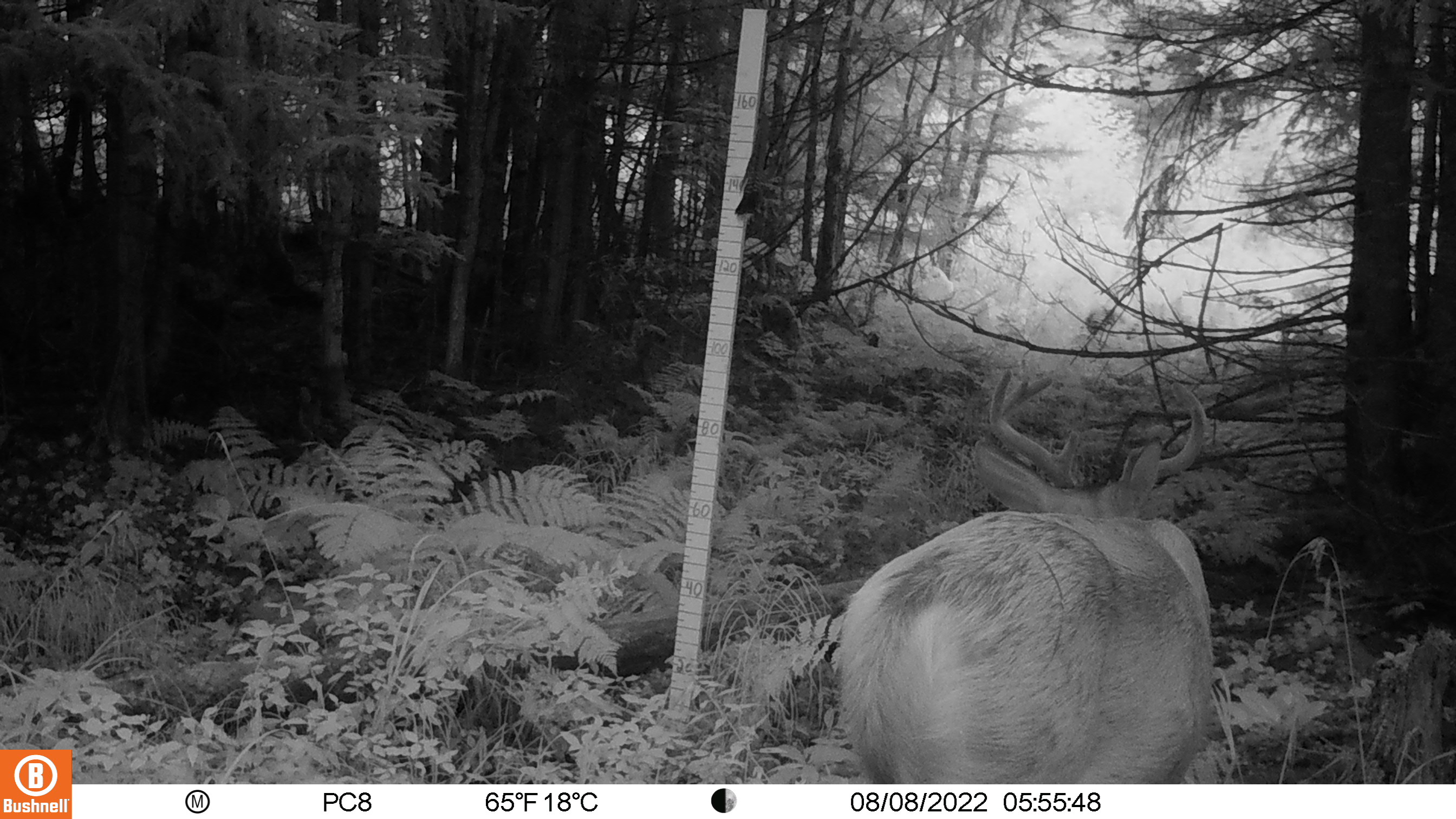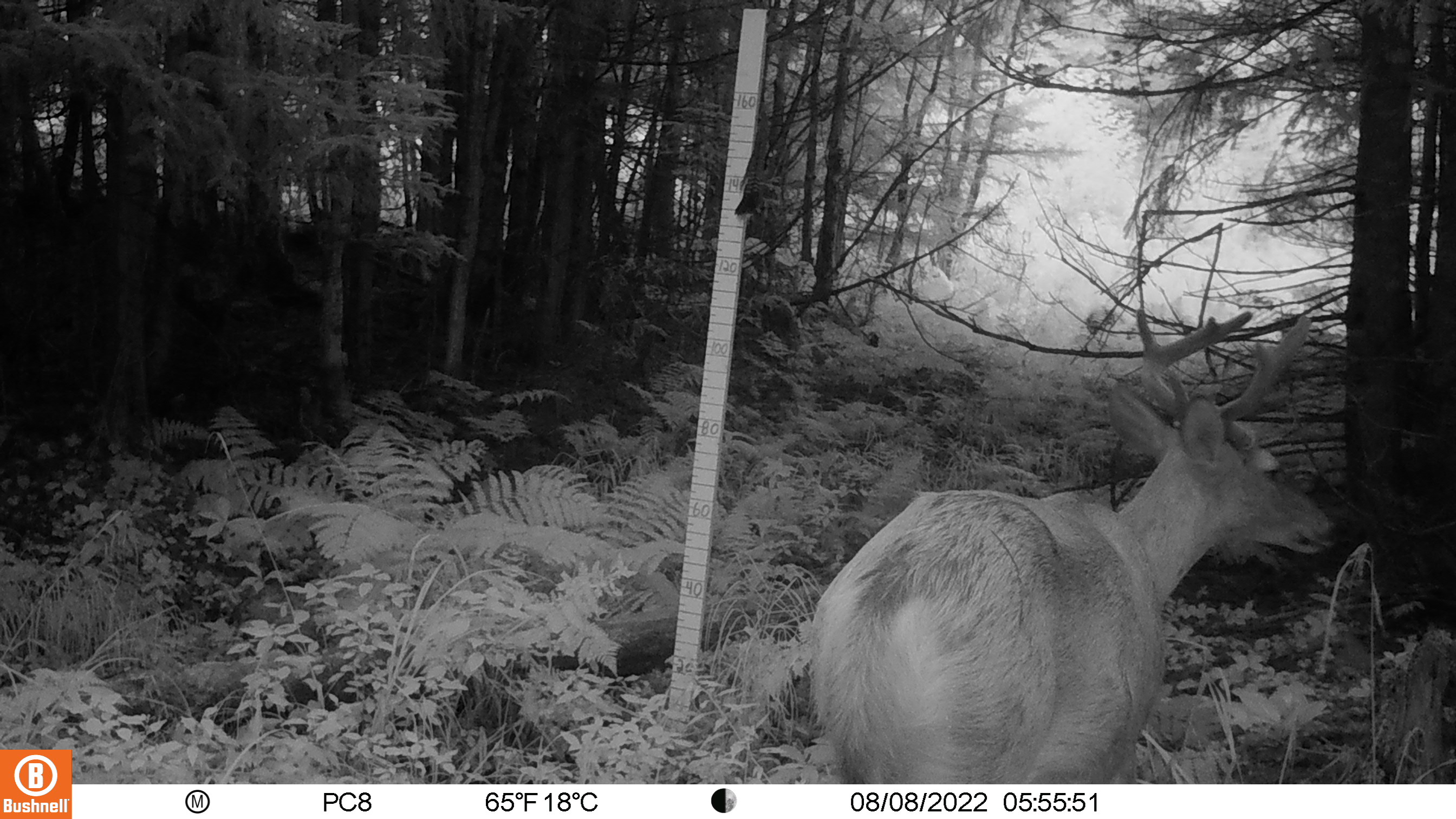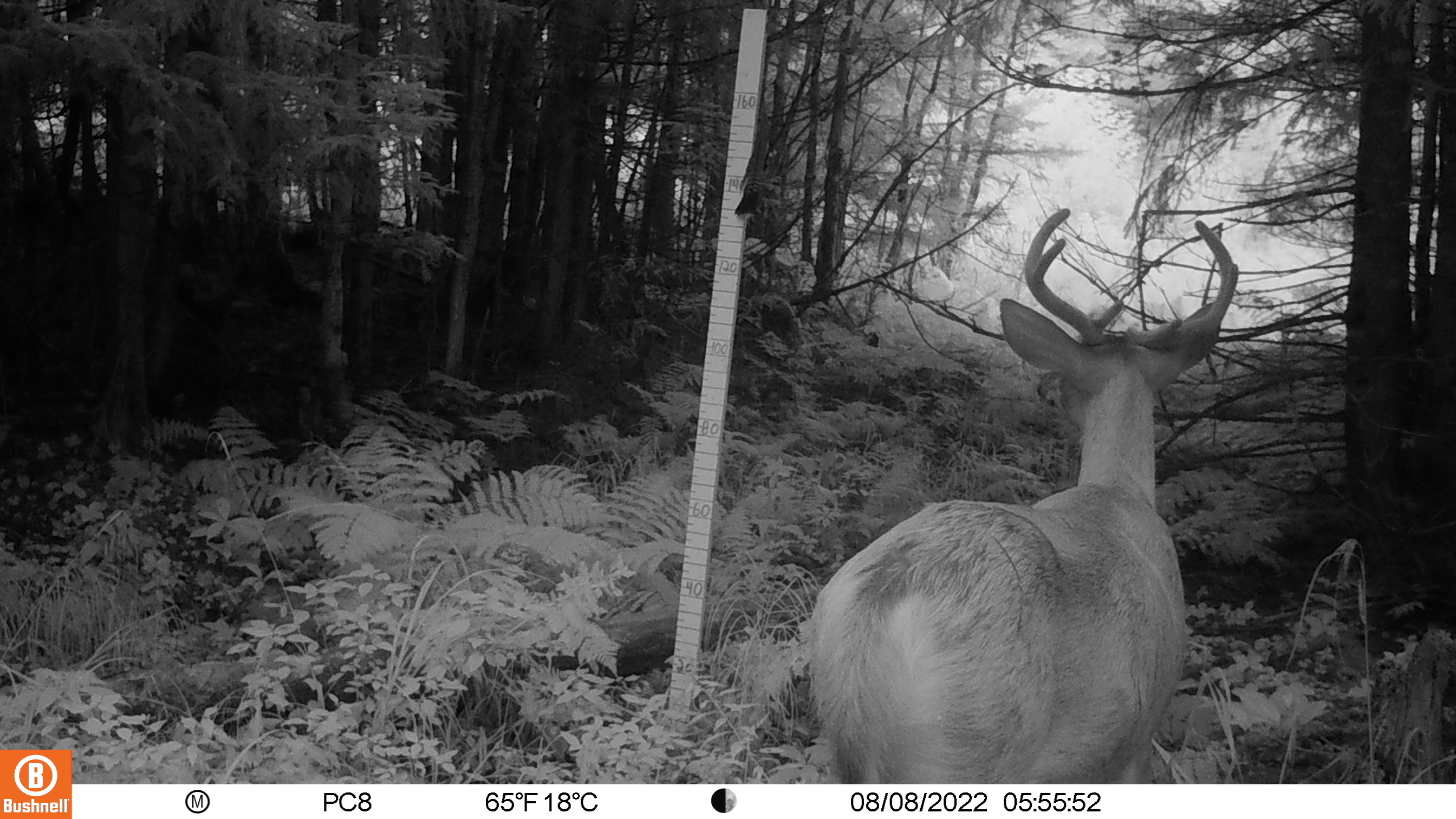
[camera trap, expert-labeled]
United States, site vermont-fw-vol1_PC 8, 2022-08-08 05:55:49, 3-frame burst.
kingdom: Animalia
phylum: Chordata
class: Mammalia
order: Artiodactyla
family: Cervidae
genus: Odocoileus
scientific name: Odocoileus virginianus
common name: white-tailed deer